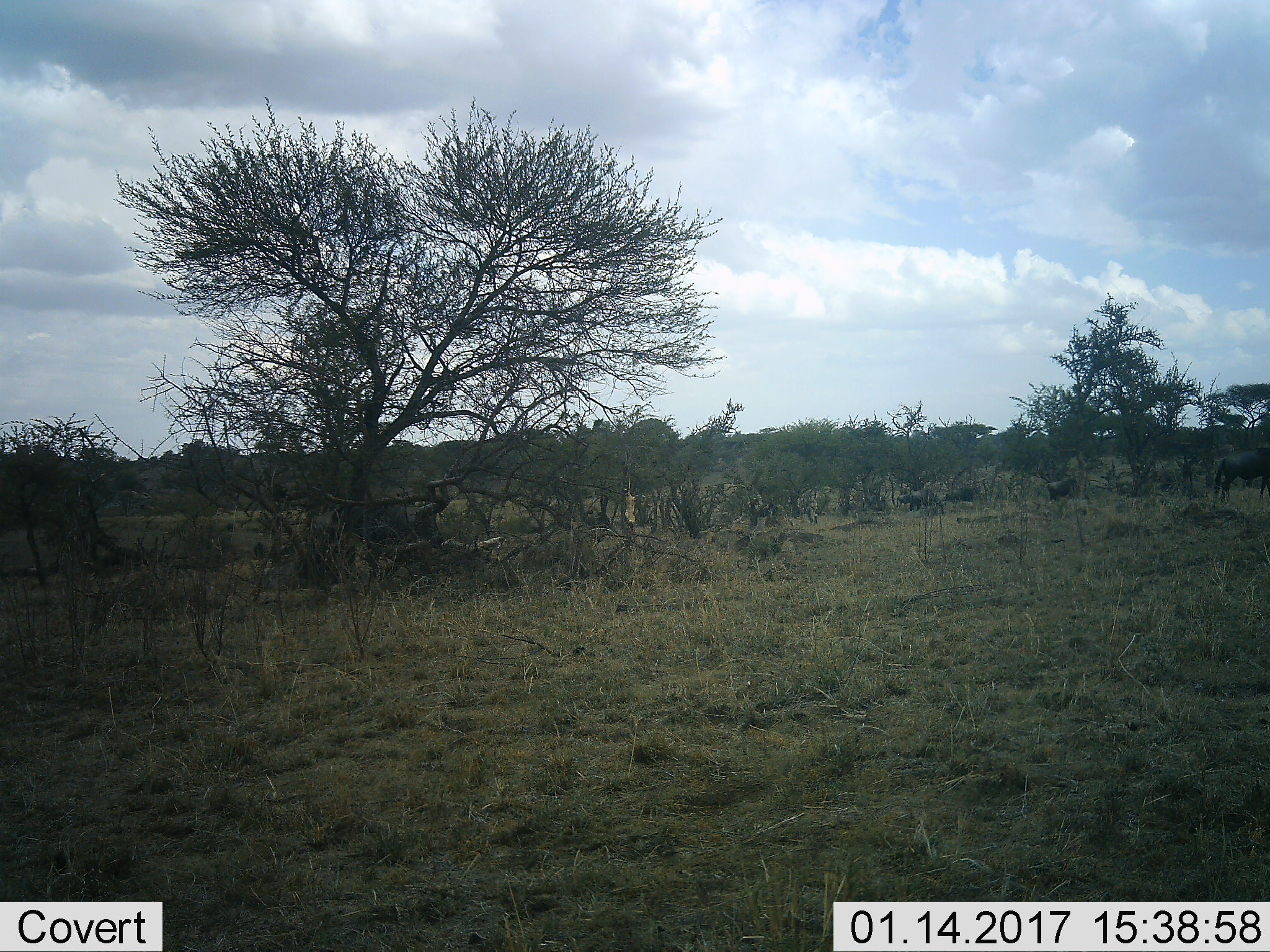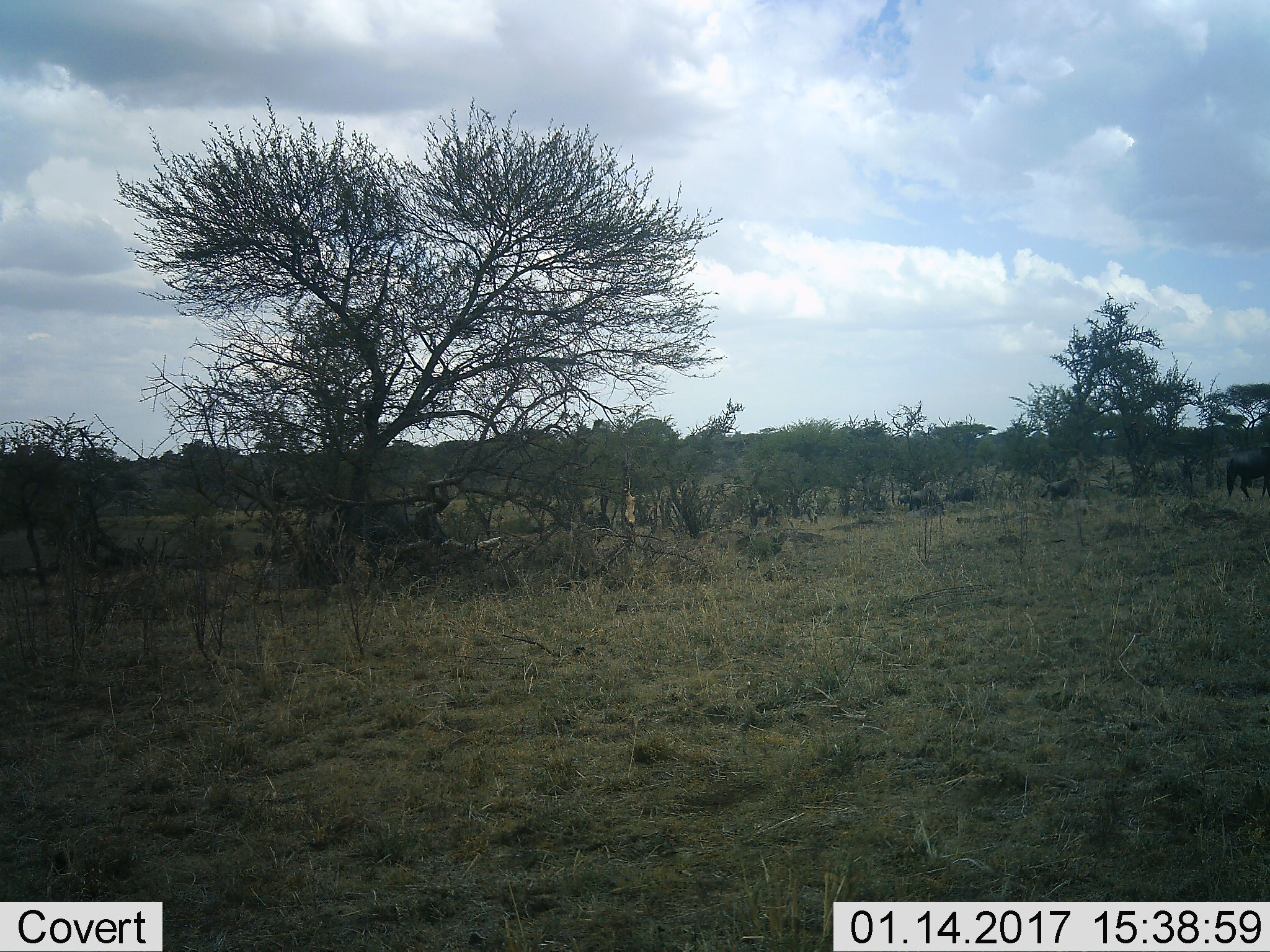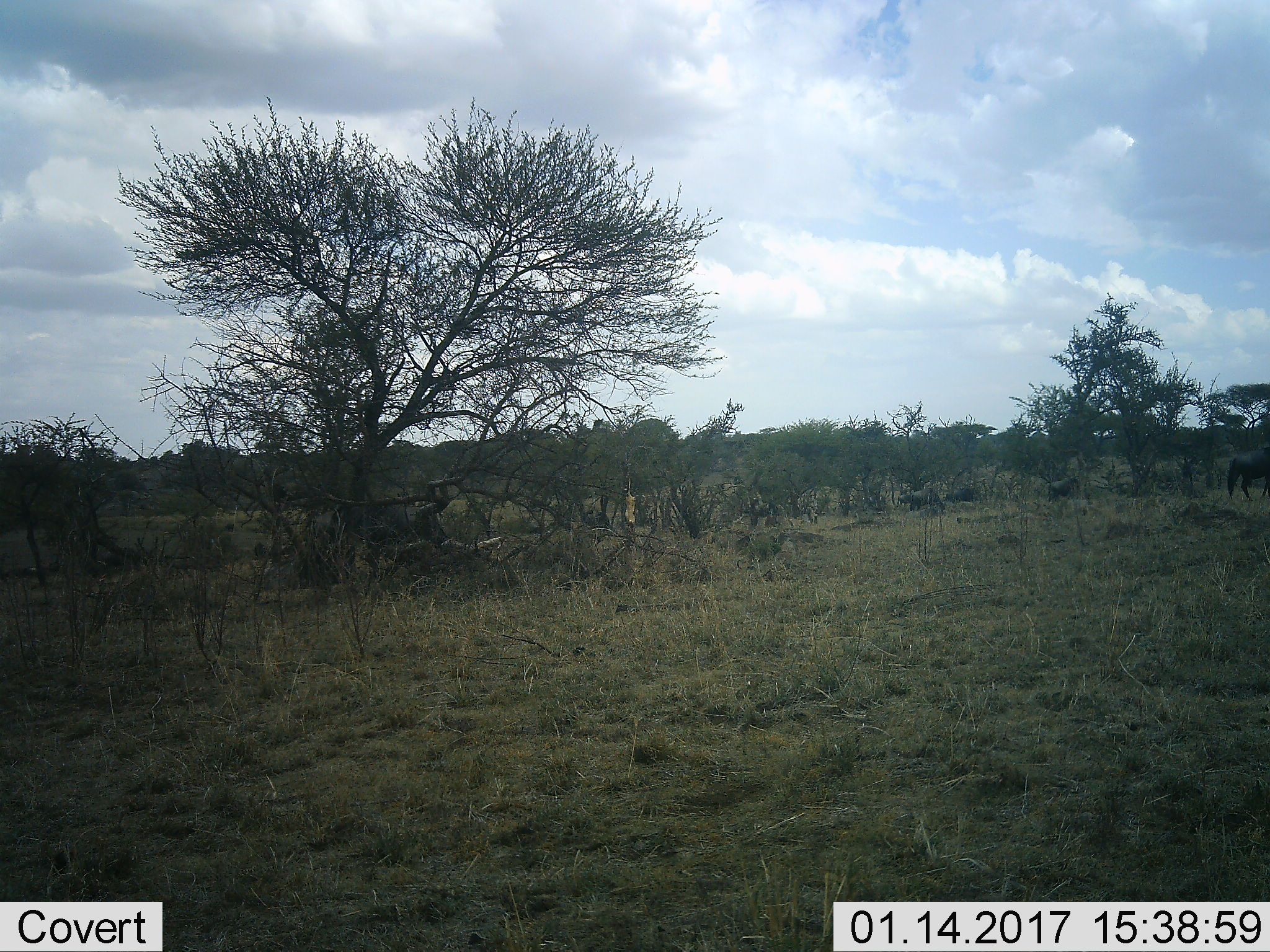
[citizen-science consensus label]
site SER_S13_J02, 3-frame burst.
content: unidentified animal